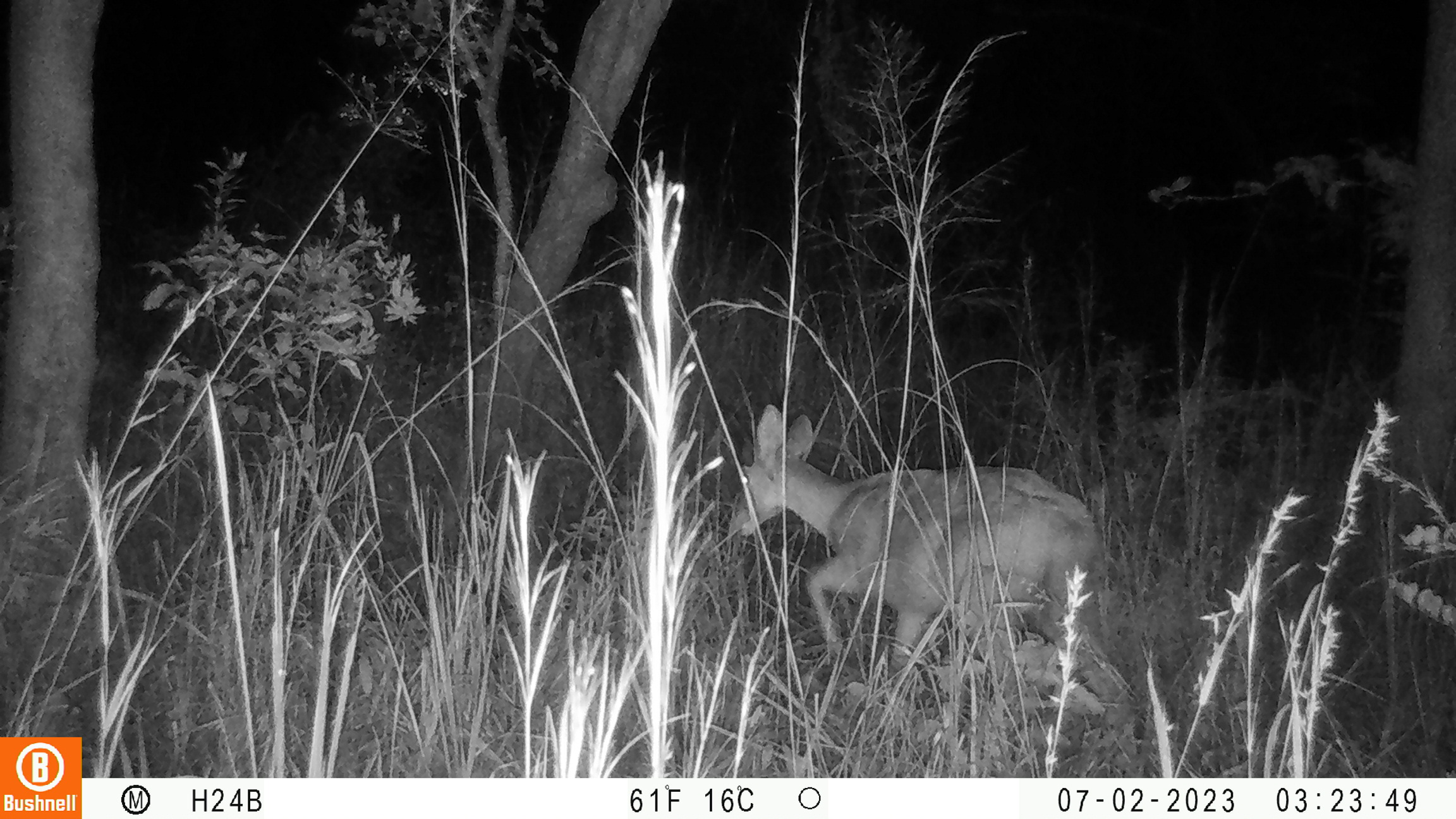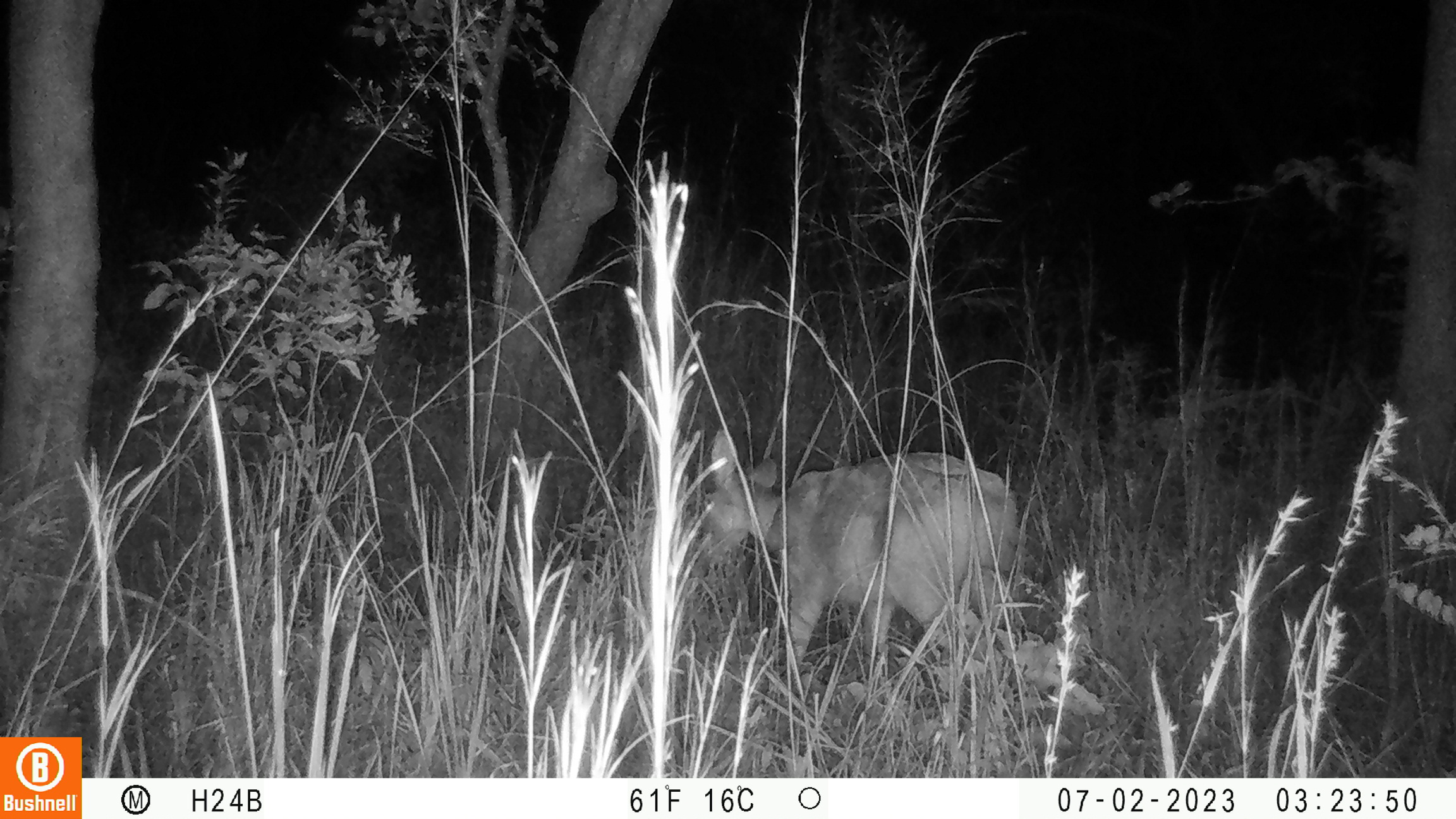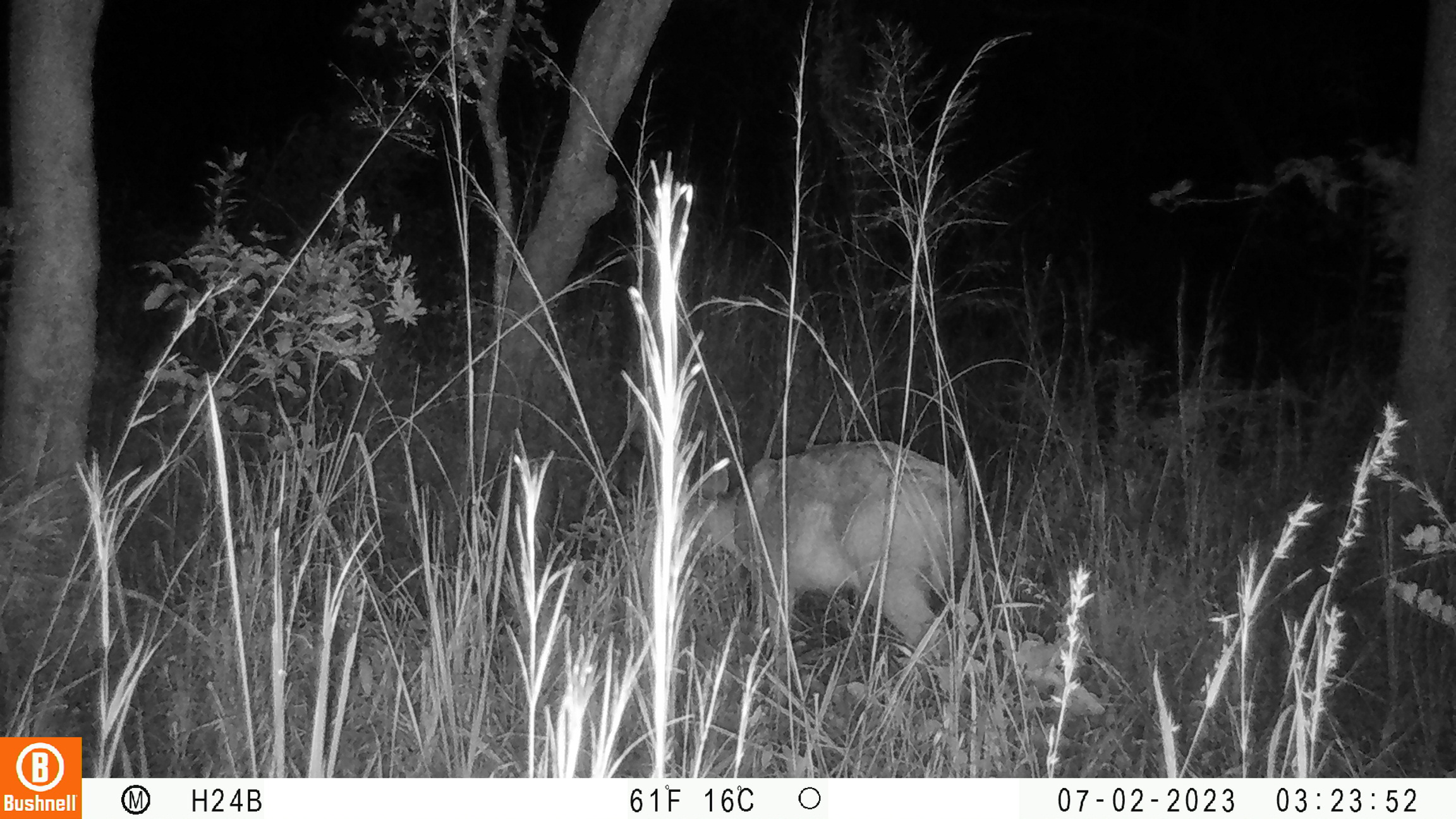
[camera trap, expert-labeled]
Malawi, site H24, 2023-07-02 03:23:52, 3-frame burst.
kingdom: Animalia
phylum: Chordata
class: Mammalia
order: Artiodactyla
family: Bovidae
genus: Redunca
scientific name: Redunca arundinum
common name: southern reedbuck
Southern reedbuck (Redunca arundinum), count 1.